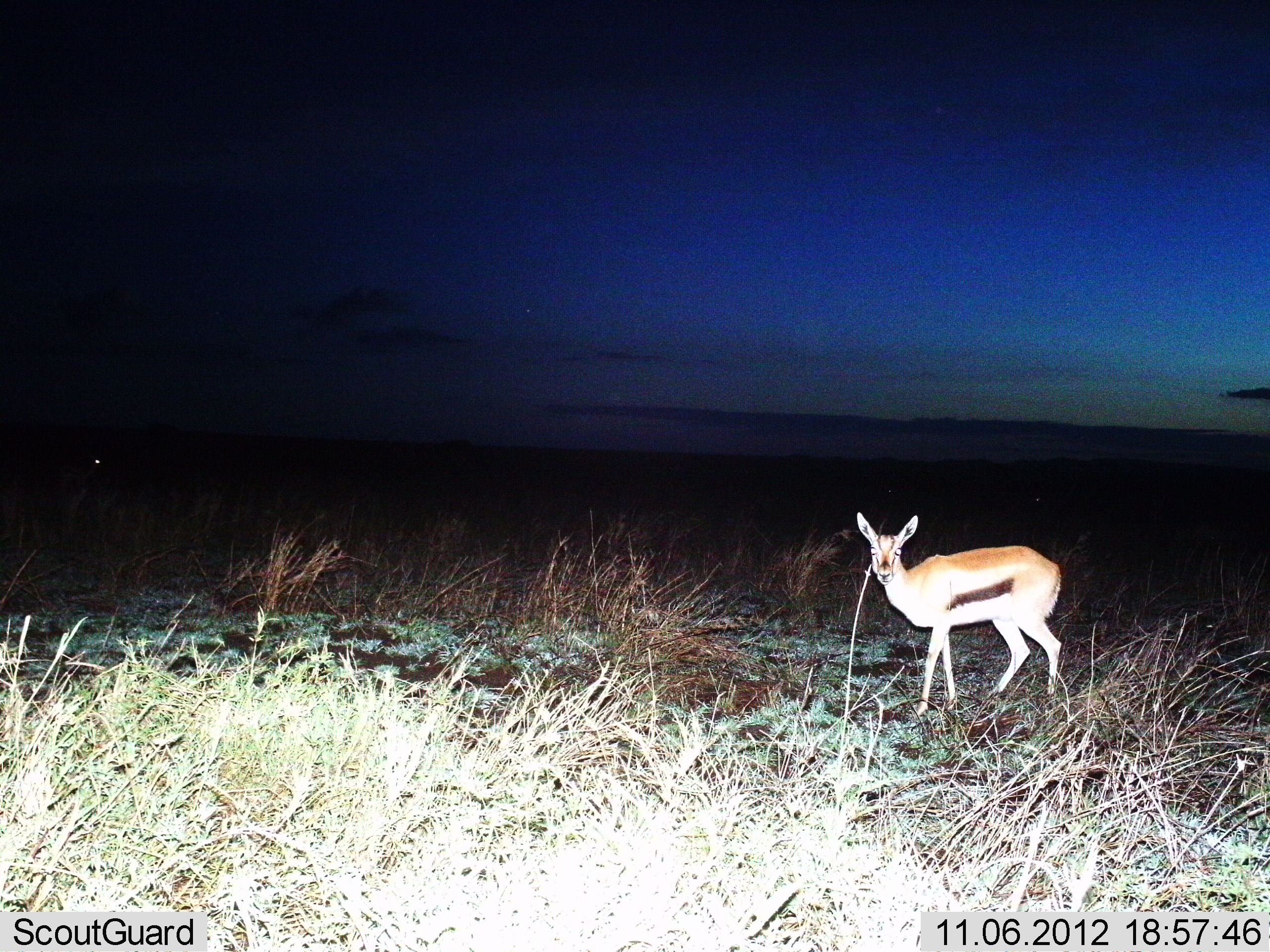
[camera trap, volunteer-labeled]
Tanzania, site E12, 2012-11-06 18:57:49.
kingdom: Animalia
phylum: Chordata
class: Mammalia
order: Artiodactyla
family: Bovidae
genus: Eudorcas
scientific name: Eudorcas thomsonii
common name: thomson's gazelle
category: gazellethomsons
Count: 1.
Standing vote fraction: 100%.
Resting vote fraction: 0%.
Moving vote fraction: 0%.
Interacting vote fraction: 10%.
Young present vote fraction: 0%.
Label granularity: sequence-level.